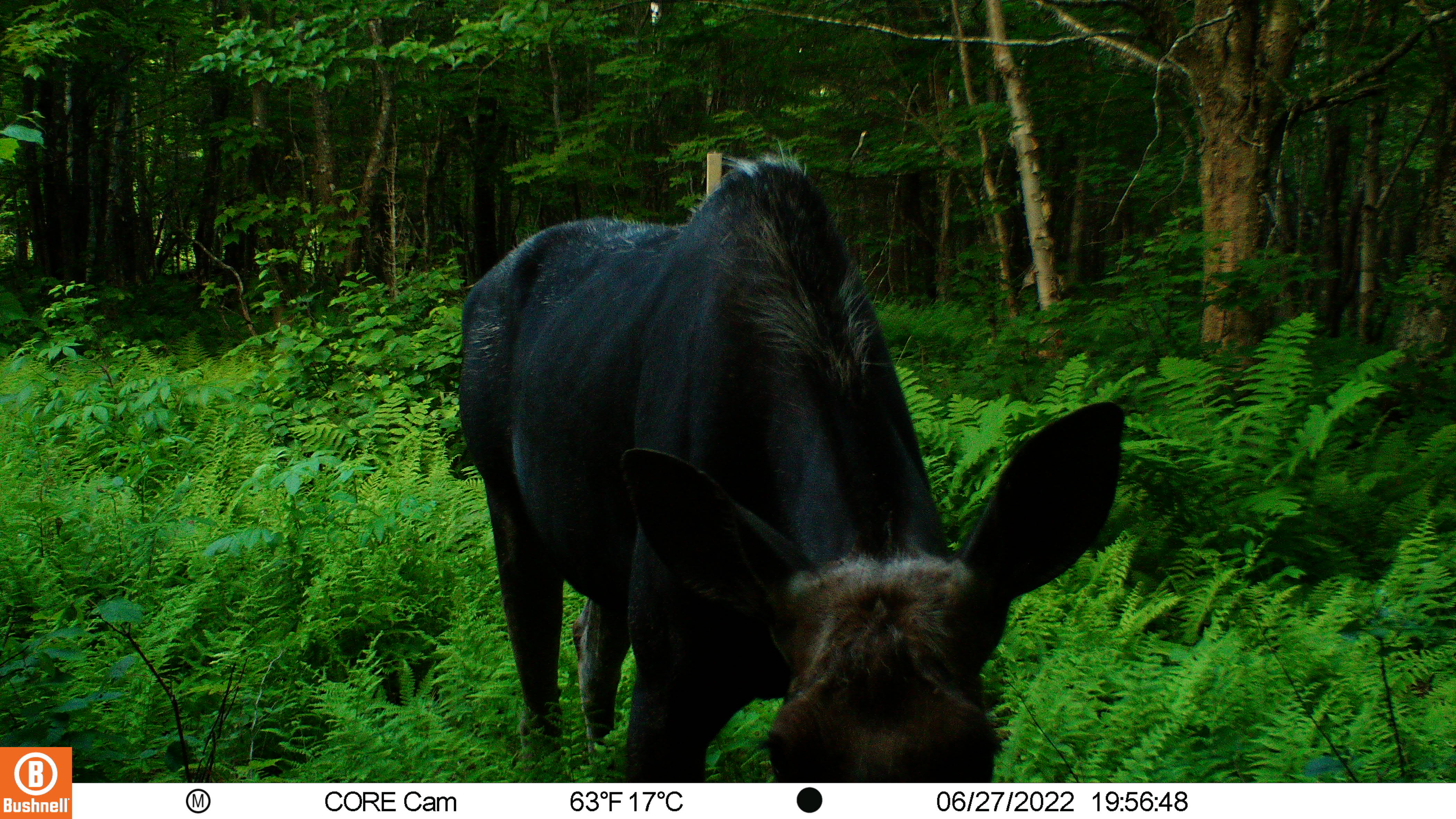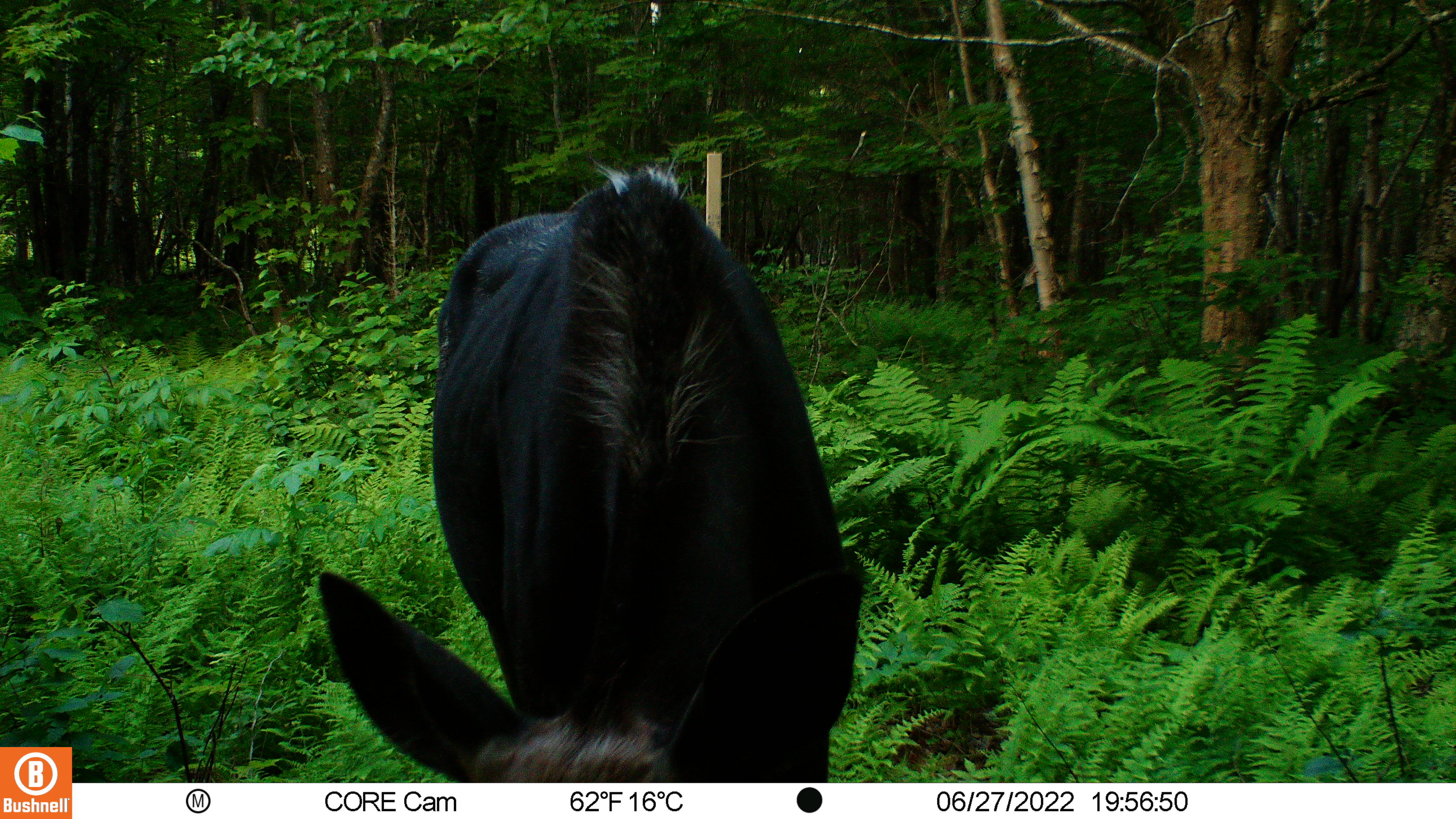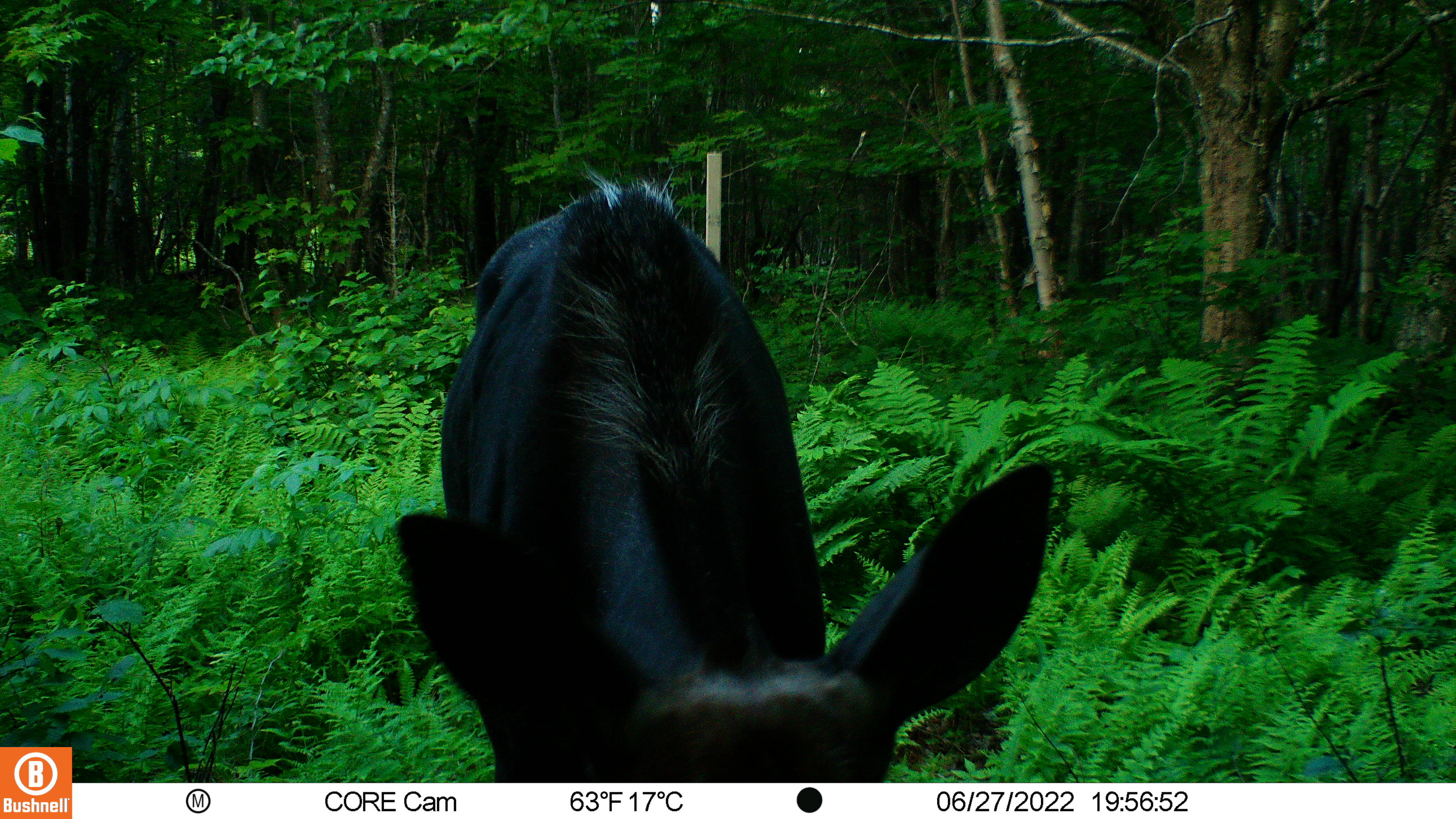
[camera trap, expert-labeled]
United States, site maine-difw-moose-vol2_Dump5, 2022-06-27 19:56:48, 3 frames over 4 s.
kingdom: Animalia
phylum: Chordata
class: Mammalia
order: Artiodactyla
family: Cervidae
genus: Alces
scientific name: Alces alces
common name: moose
Moose (Alces alces).